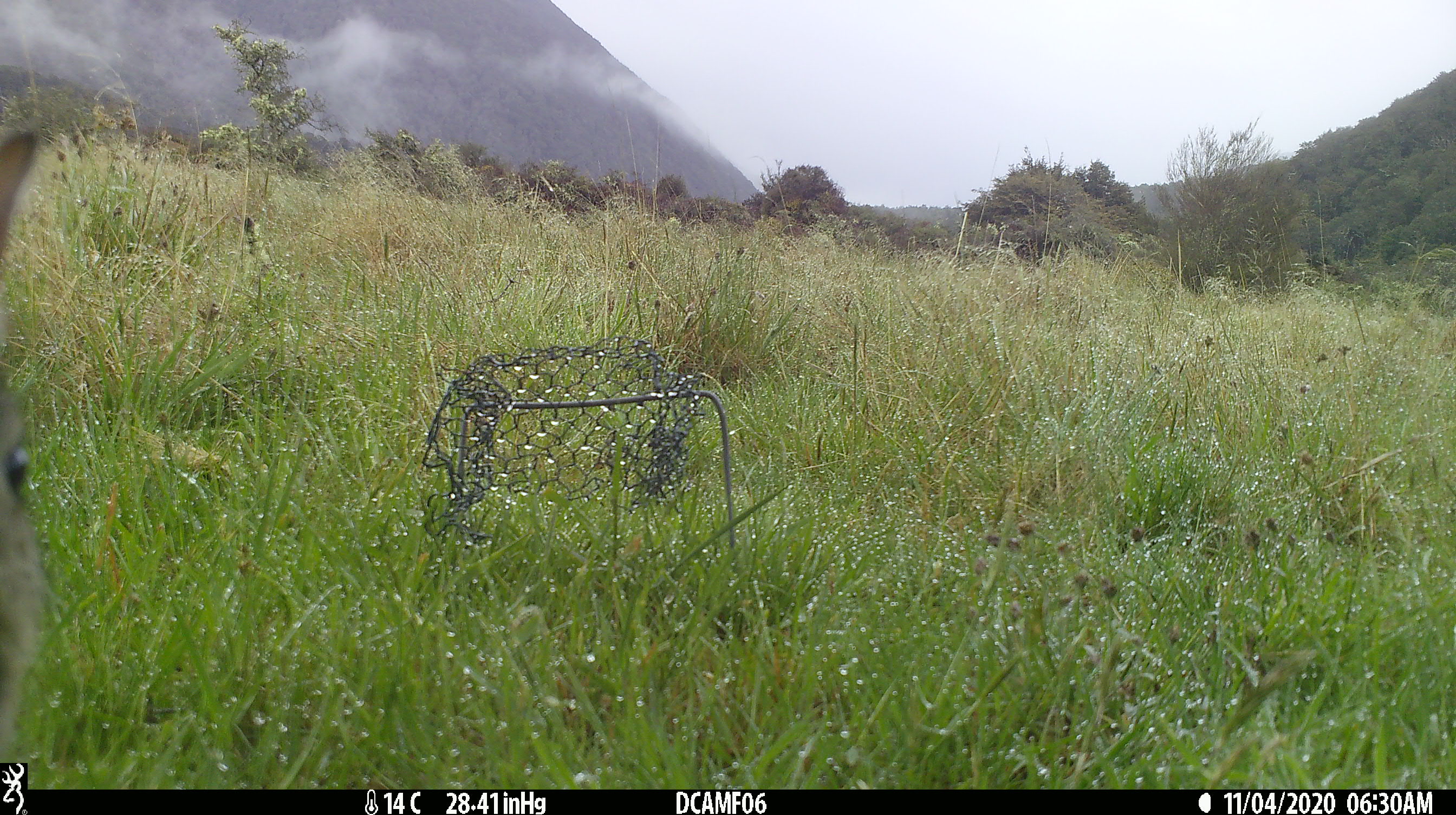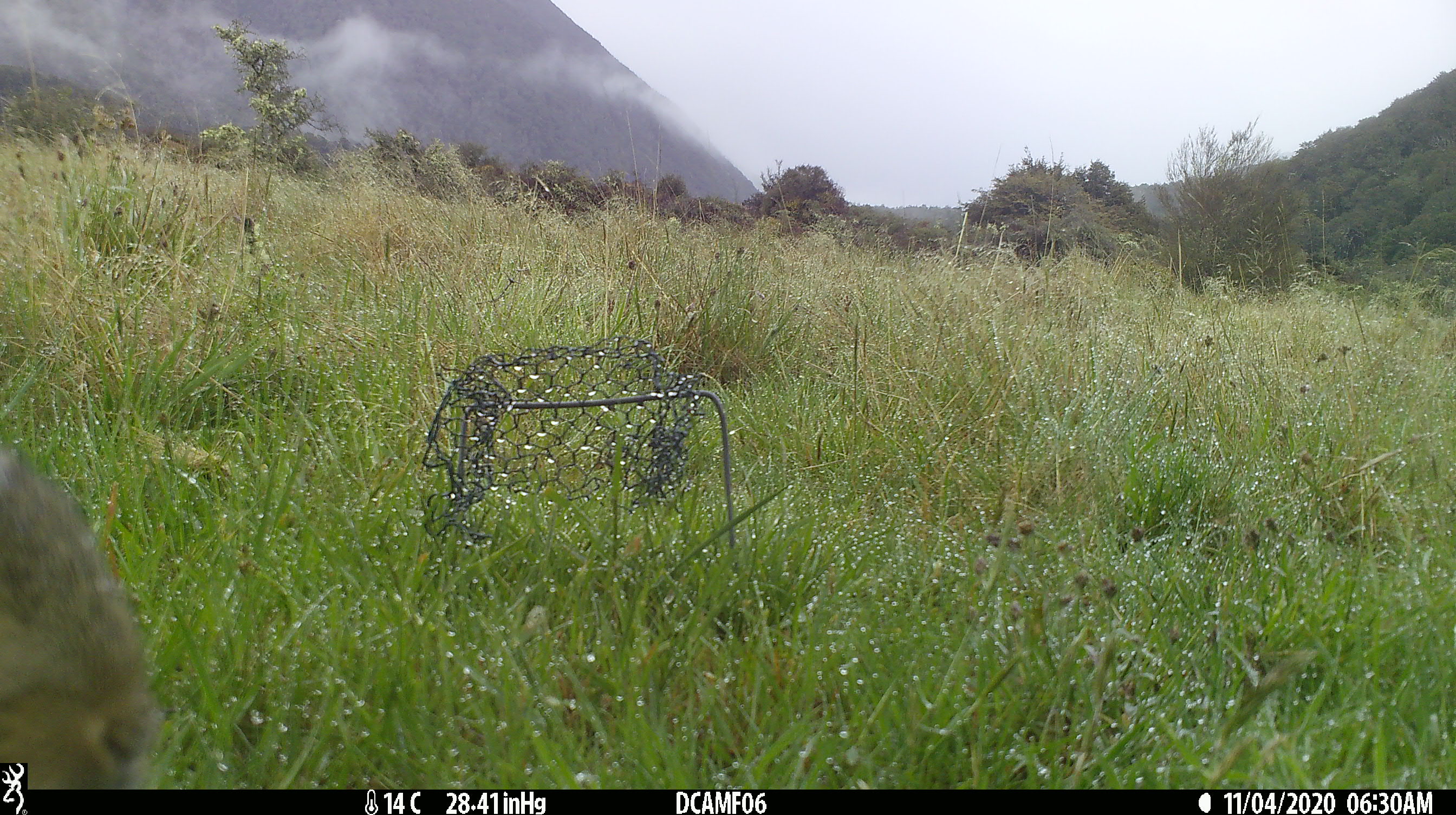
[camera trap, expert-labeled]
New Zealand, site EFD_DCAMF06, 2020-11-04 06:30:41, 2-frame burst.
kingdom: Animalia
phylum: Chordata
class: Mammalia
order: Lagomorpha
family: Leporidae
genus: Oryctolagus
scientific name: Oryctolagus cuniculus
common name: european rabbit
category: rabbit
Rabbit (european rabbit) (Oryctolagus cuniculus).